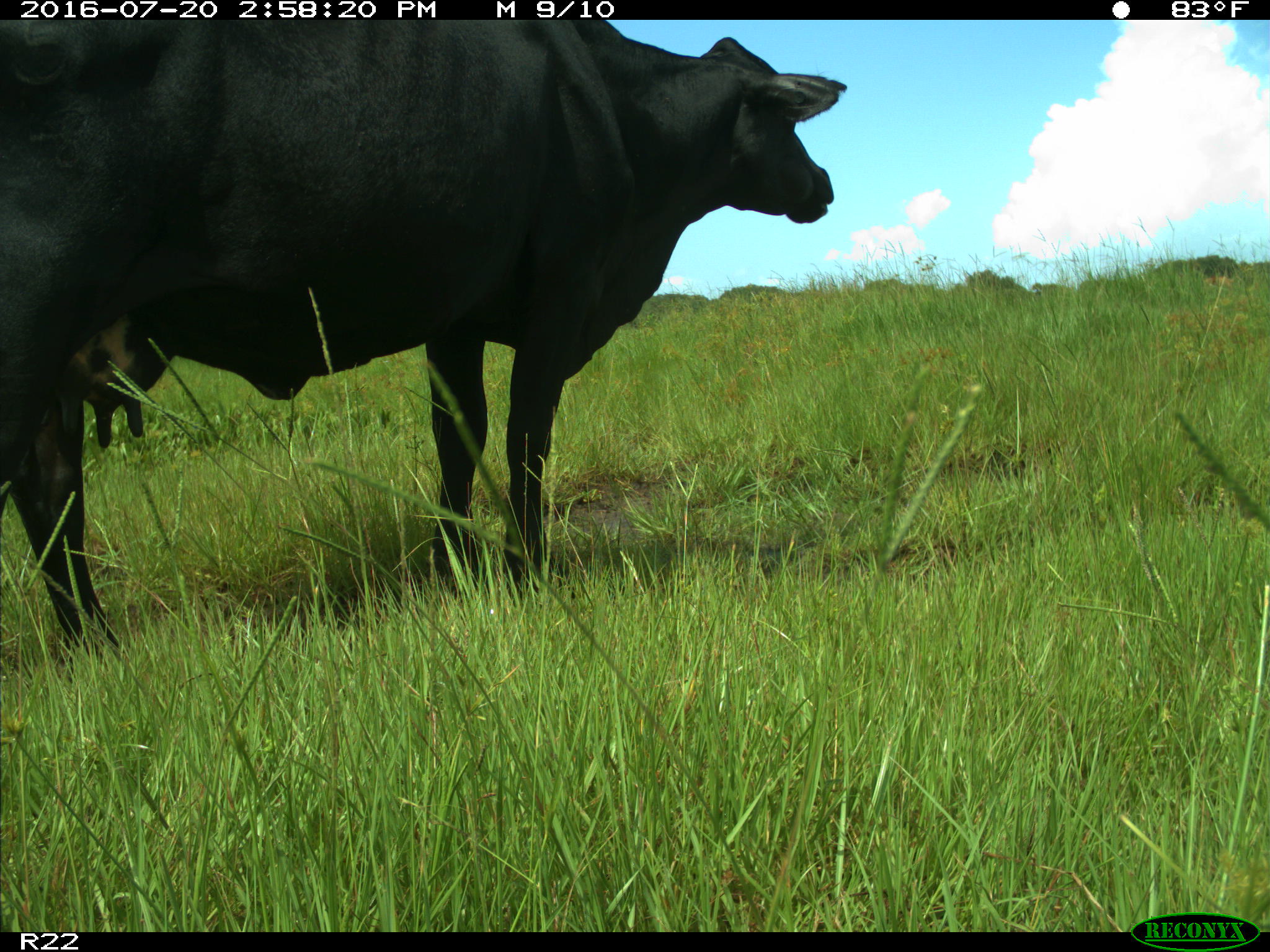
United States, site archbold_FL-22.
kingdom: Animalia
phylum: Chordata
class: Mammalia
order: Artiodactyla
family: Bovidae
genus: Bos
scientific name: Bos taurus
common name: domestic cow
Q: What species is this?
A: Bos taurus (domestic cow).